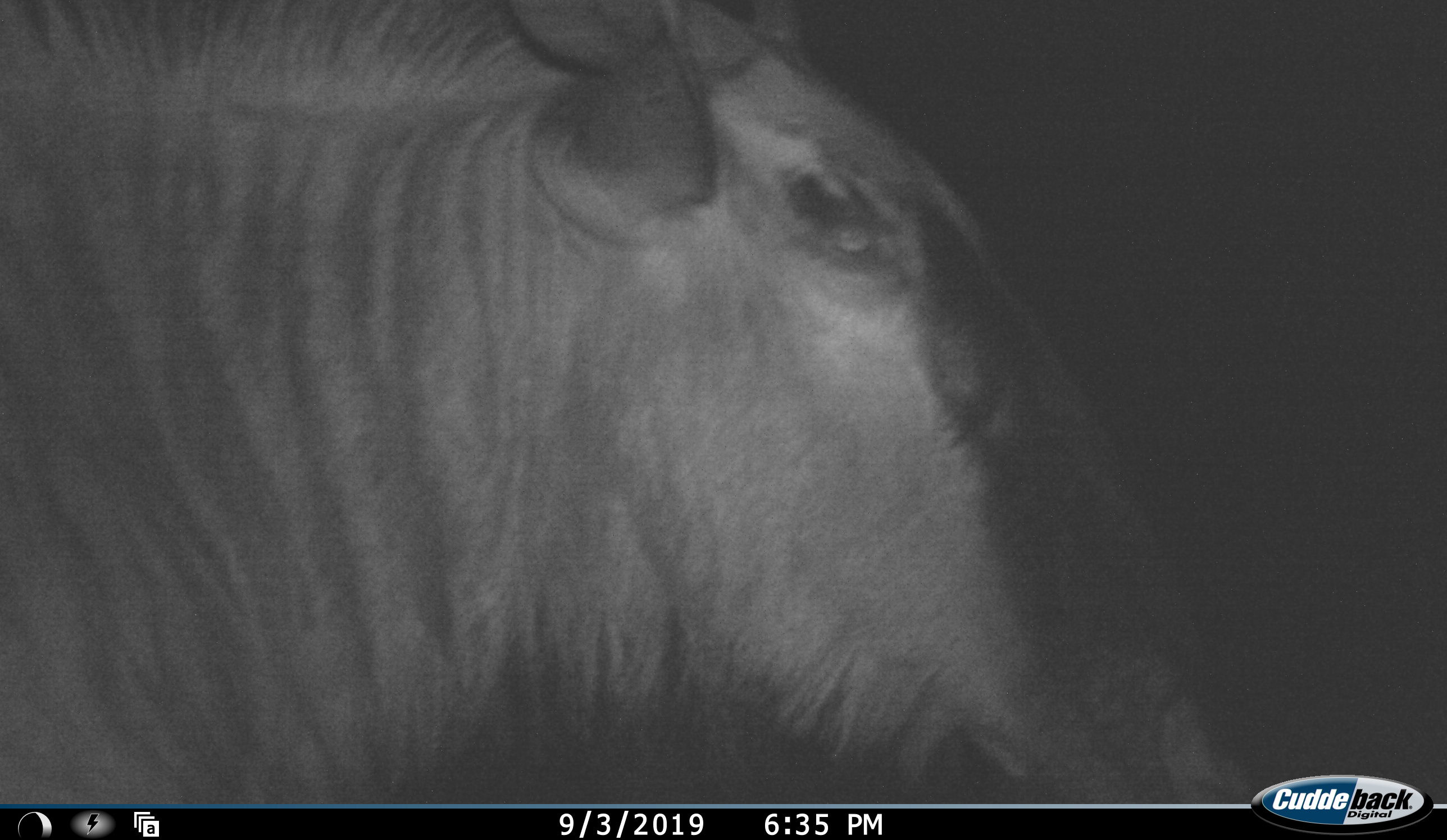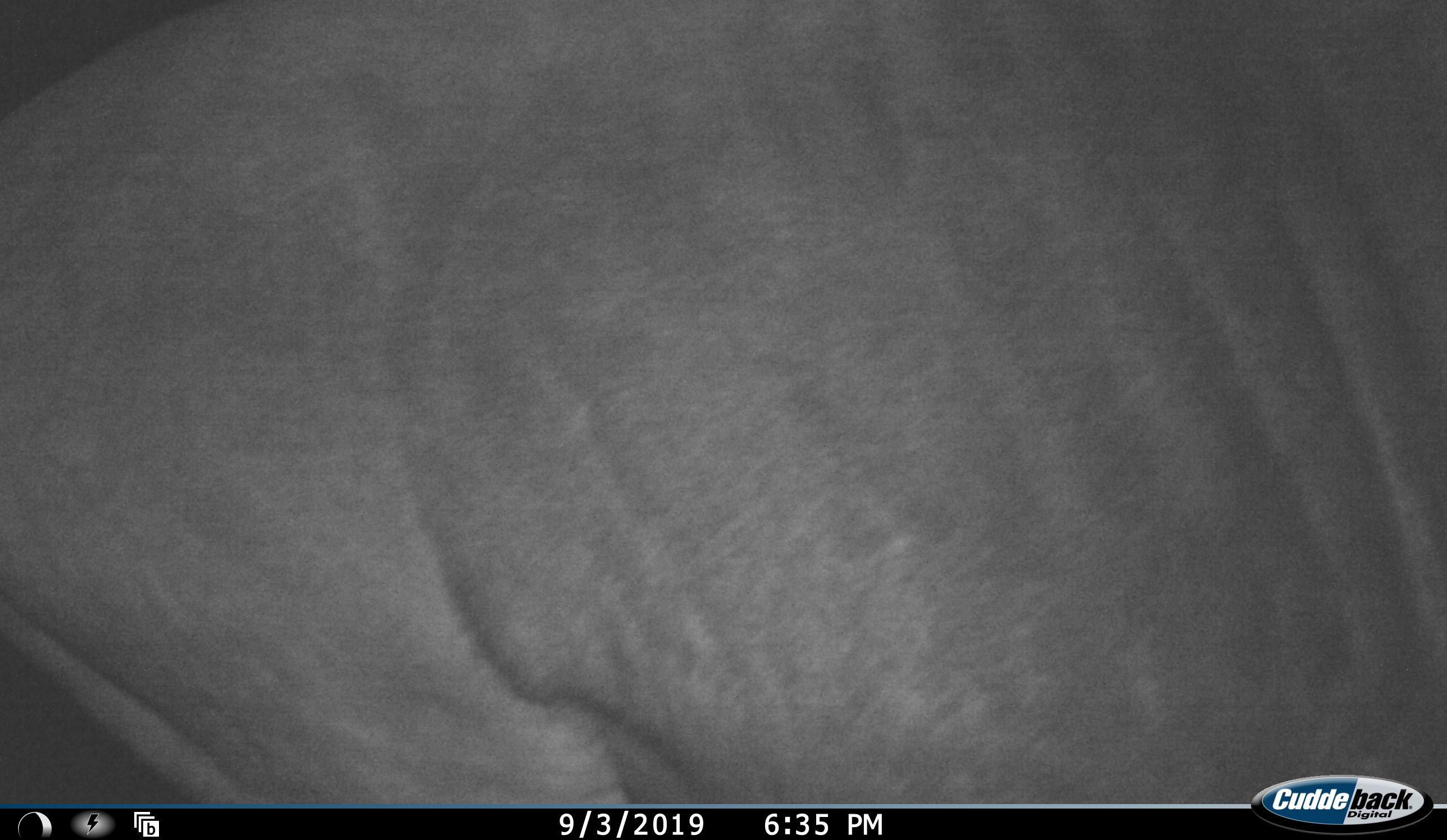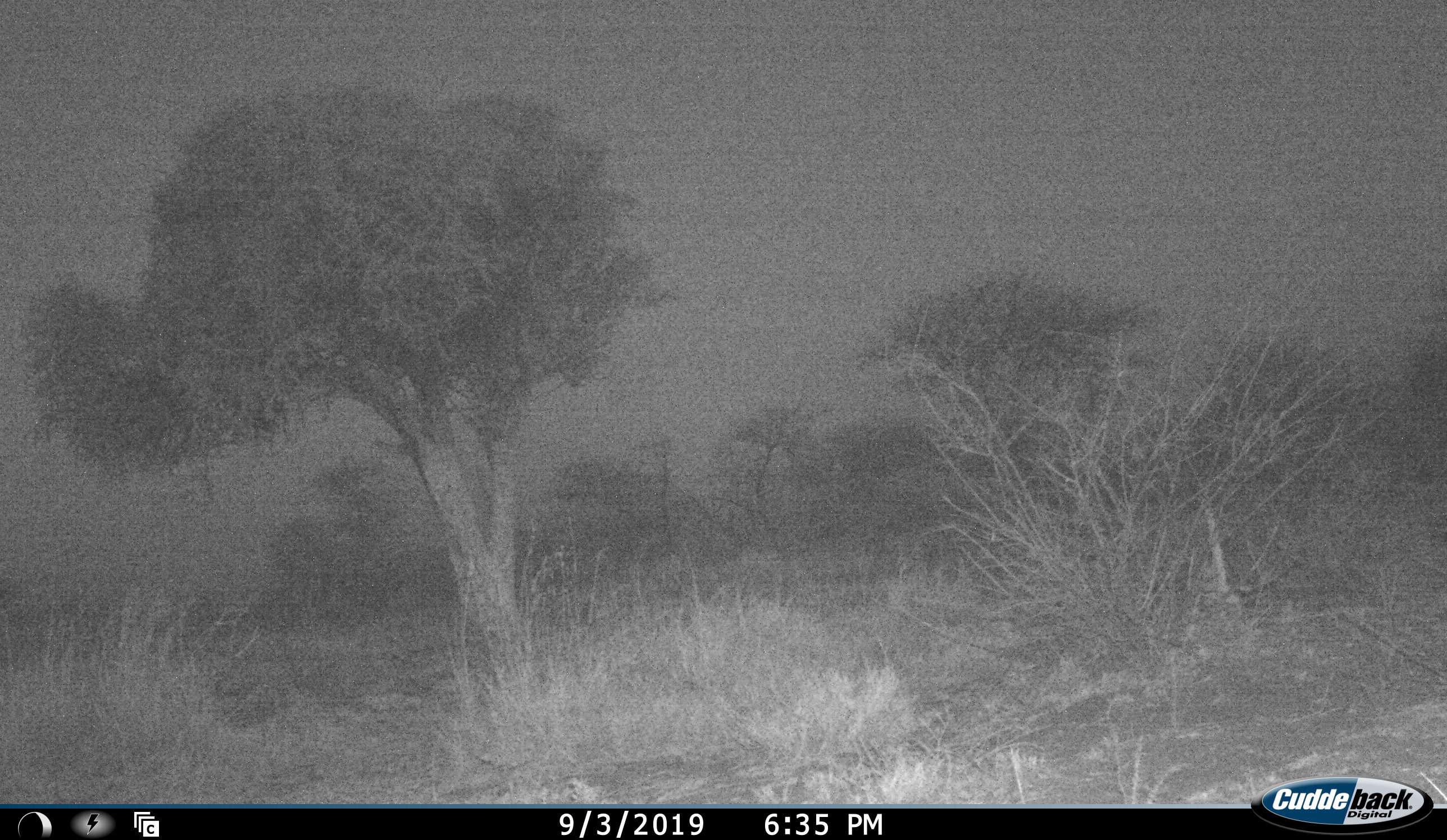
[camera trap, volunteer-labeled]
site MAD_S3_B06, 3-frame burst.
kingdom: Animalia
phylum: Chordata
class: Mammalia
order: Artiodactyla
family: Bovidae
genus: Connochaetes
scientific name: Connochaetes taurinus taurinus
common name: blue wildebeest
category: wildebeestblue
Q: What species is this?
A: Wildebeestblue (blue wildebeest) (Connochaetes taurinus taurinus).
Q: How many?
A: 1.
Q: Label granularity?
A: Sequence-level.